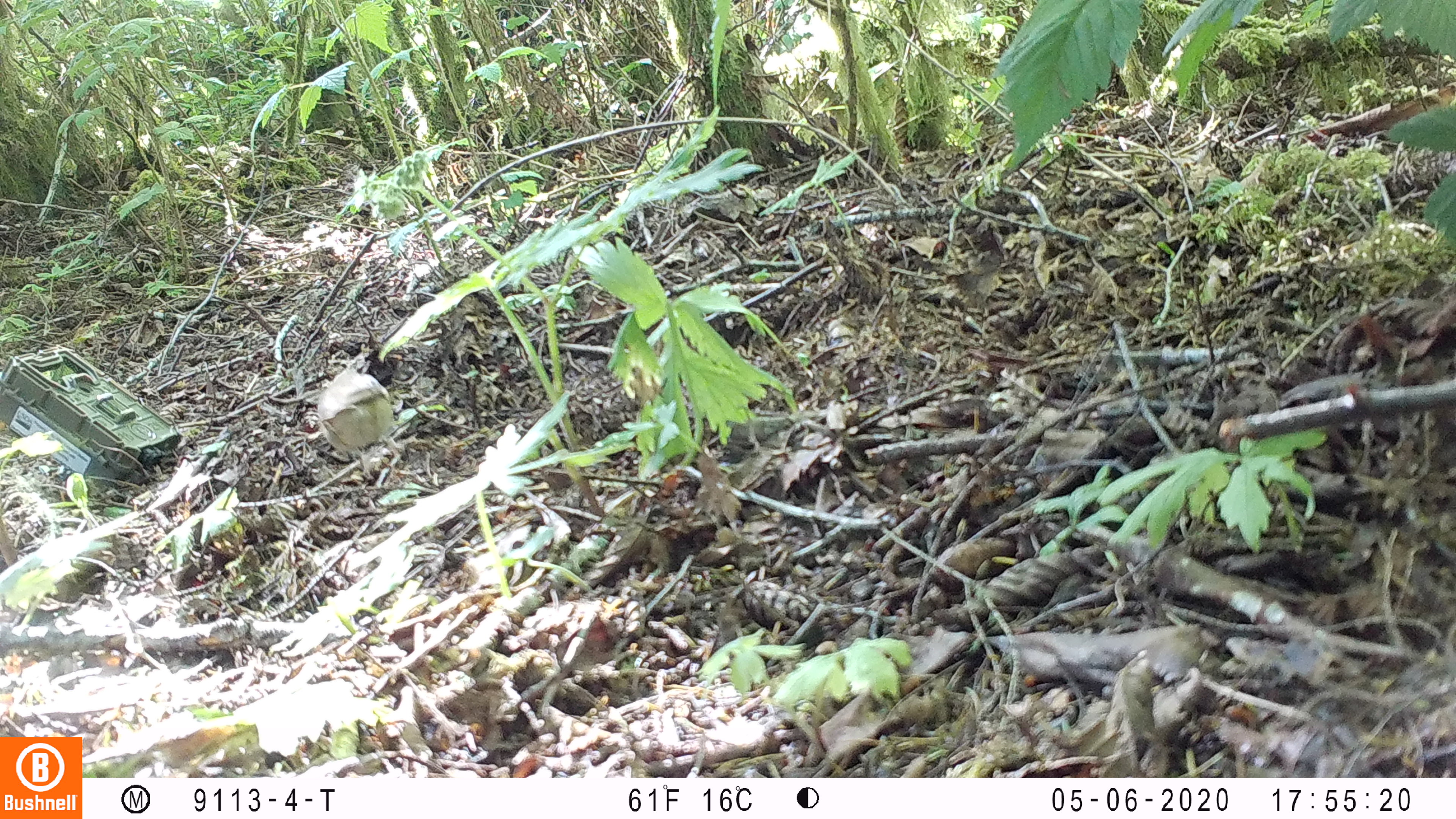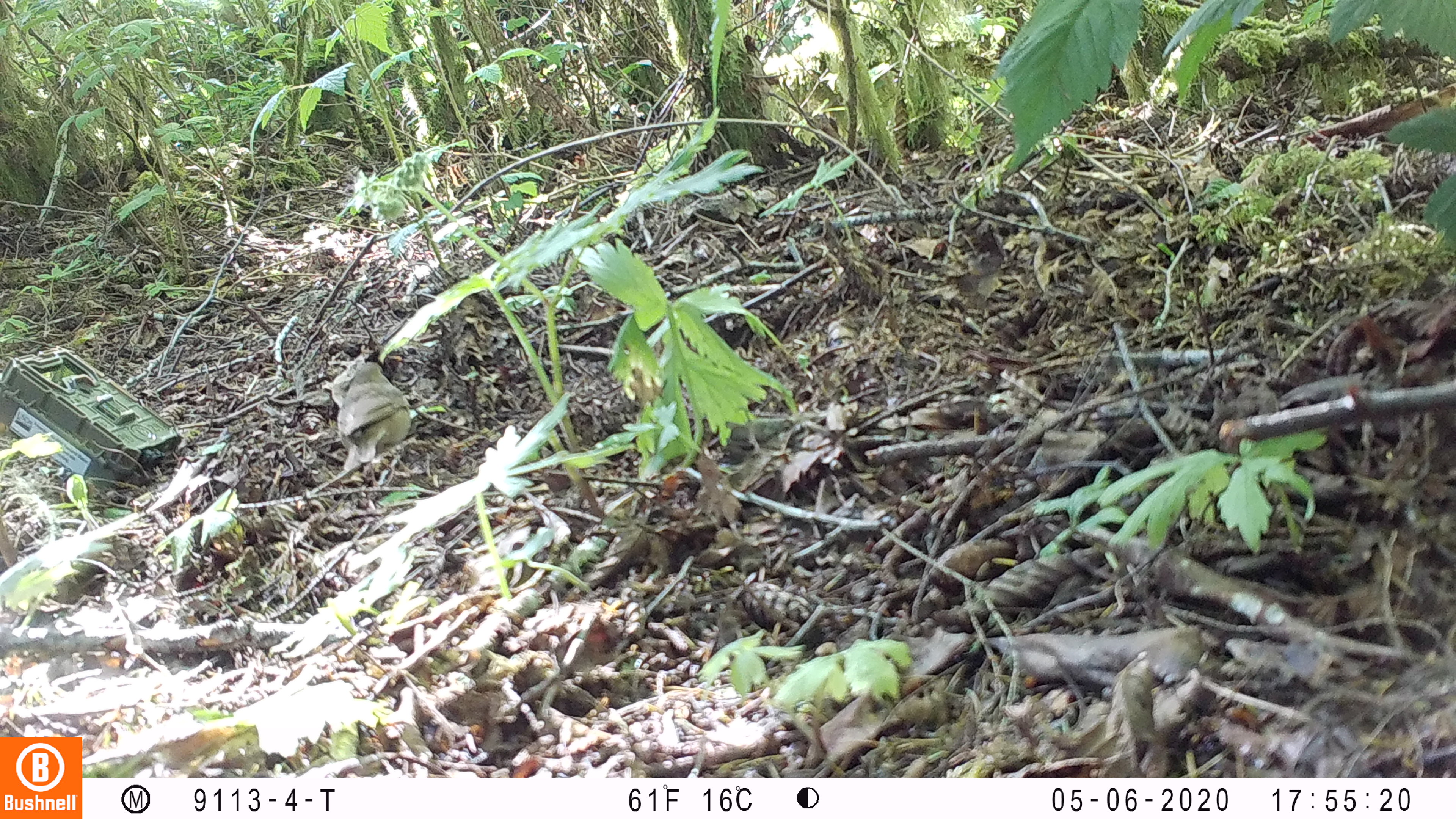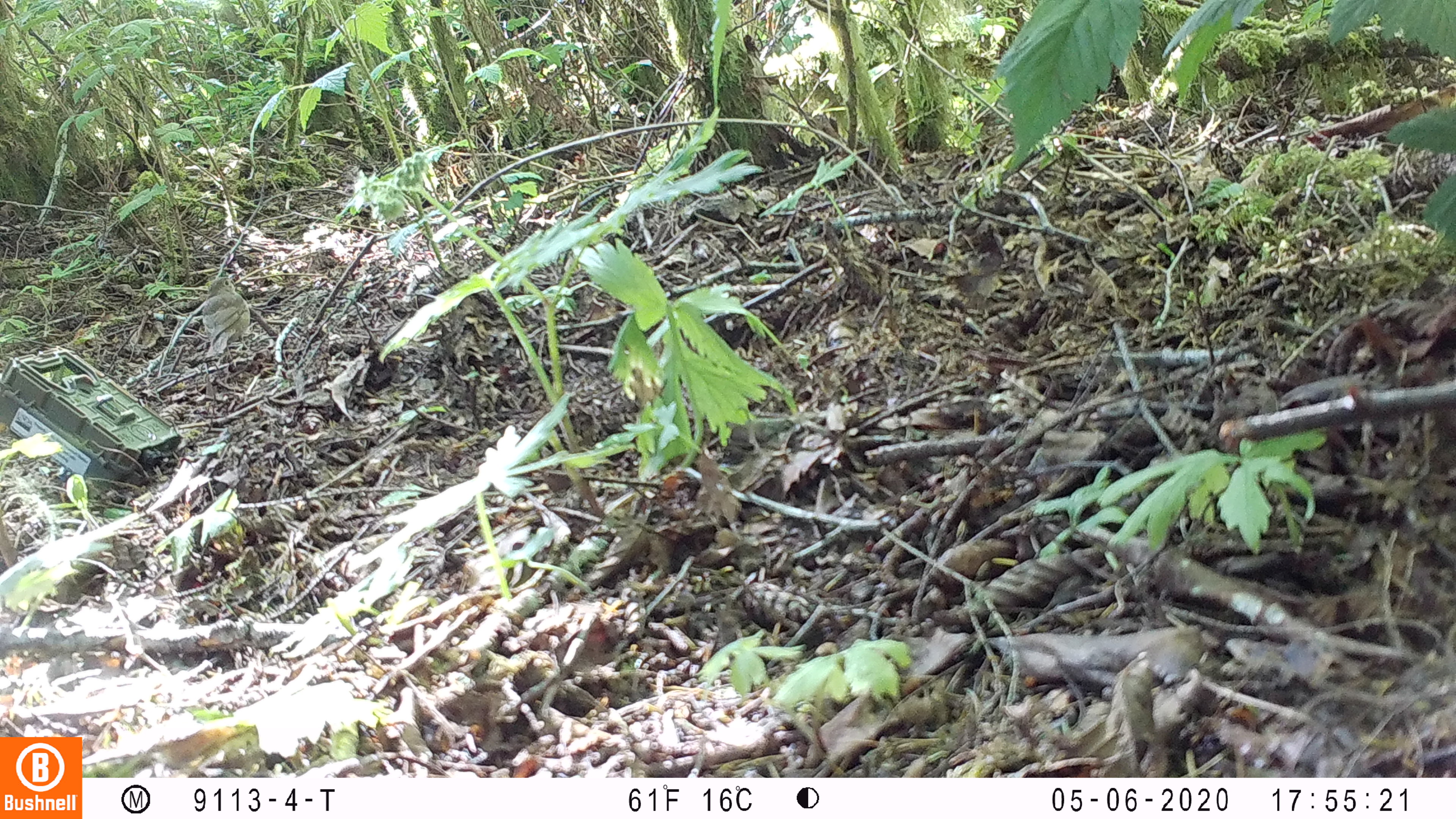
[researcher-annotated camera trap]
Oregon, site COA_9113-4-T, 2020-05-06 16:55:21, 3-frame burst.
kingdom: Animalia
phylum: Chordata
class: Aves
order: Passeriformes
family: Turdidae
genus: Catharus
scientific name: Catharus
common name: brown thrushes and nightingale-thrushes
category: catharus species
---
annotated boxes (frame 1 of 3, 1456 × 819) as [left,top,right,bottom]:
catharus species: [308,364,400,462]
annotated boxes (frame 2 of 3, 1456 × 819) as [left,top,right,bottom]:
catharus species: [323,357,418,473]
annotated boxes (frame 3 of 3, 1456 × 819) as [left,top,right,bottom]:
catharus species: [197,272,257,364]